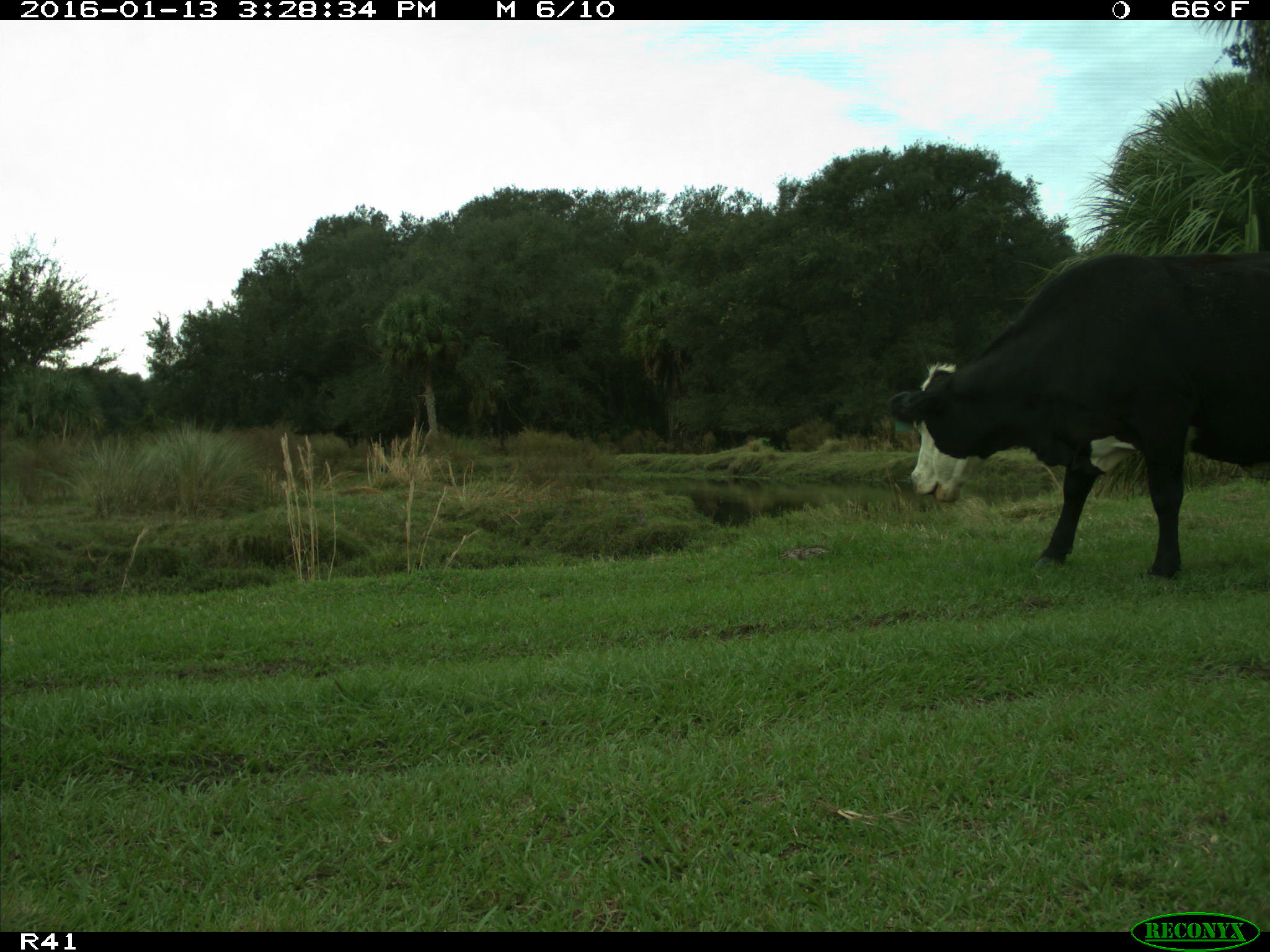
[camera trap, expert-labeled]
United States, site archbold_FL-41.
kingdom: Animalia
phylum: Chordata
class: Mammalia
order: Artiodactyla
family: Bovidae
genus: Bos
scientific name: Bos taurus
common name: domestic cow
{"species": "Bos taurus (domestic cow)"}